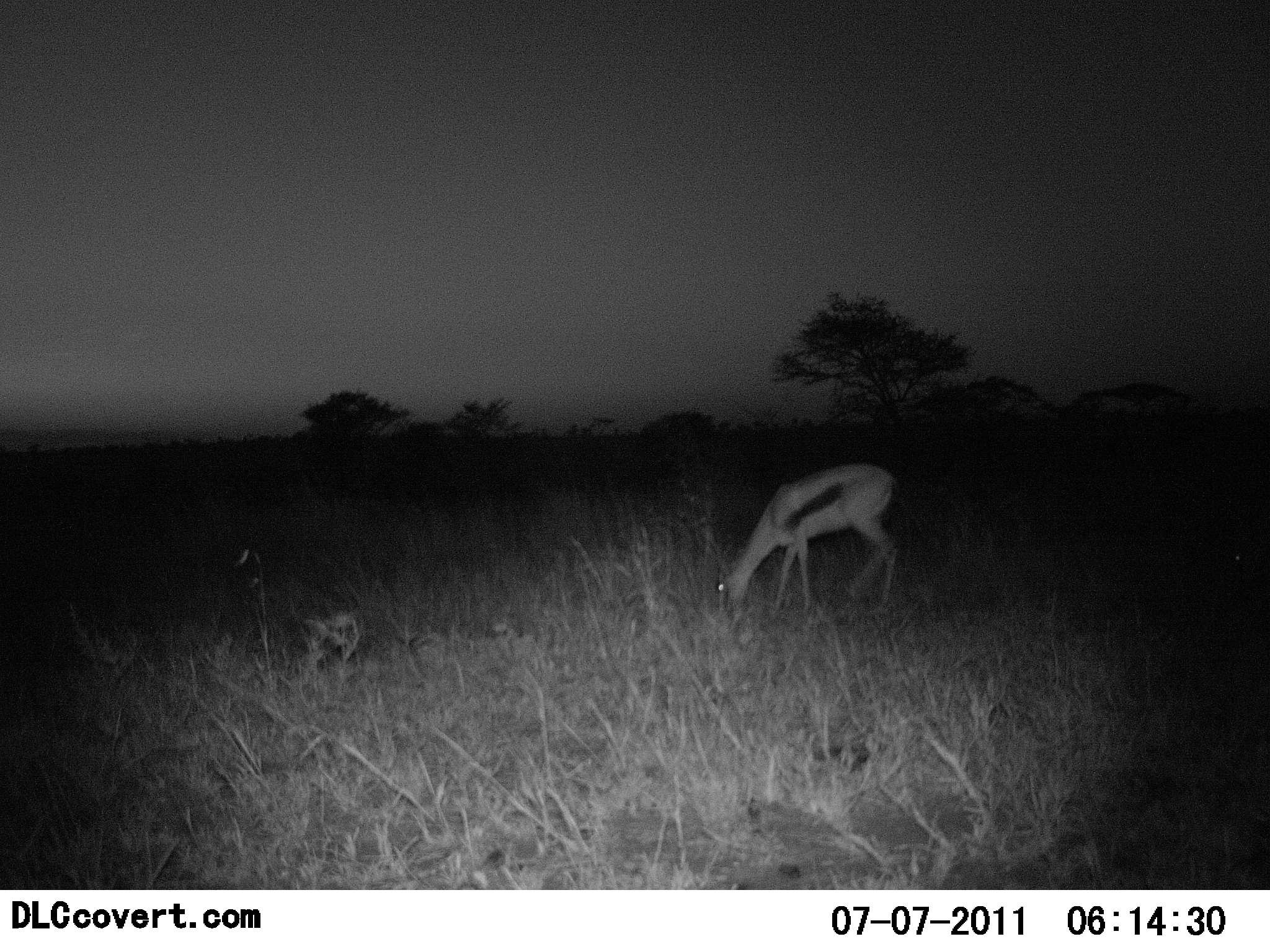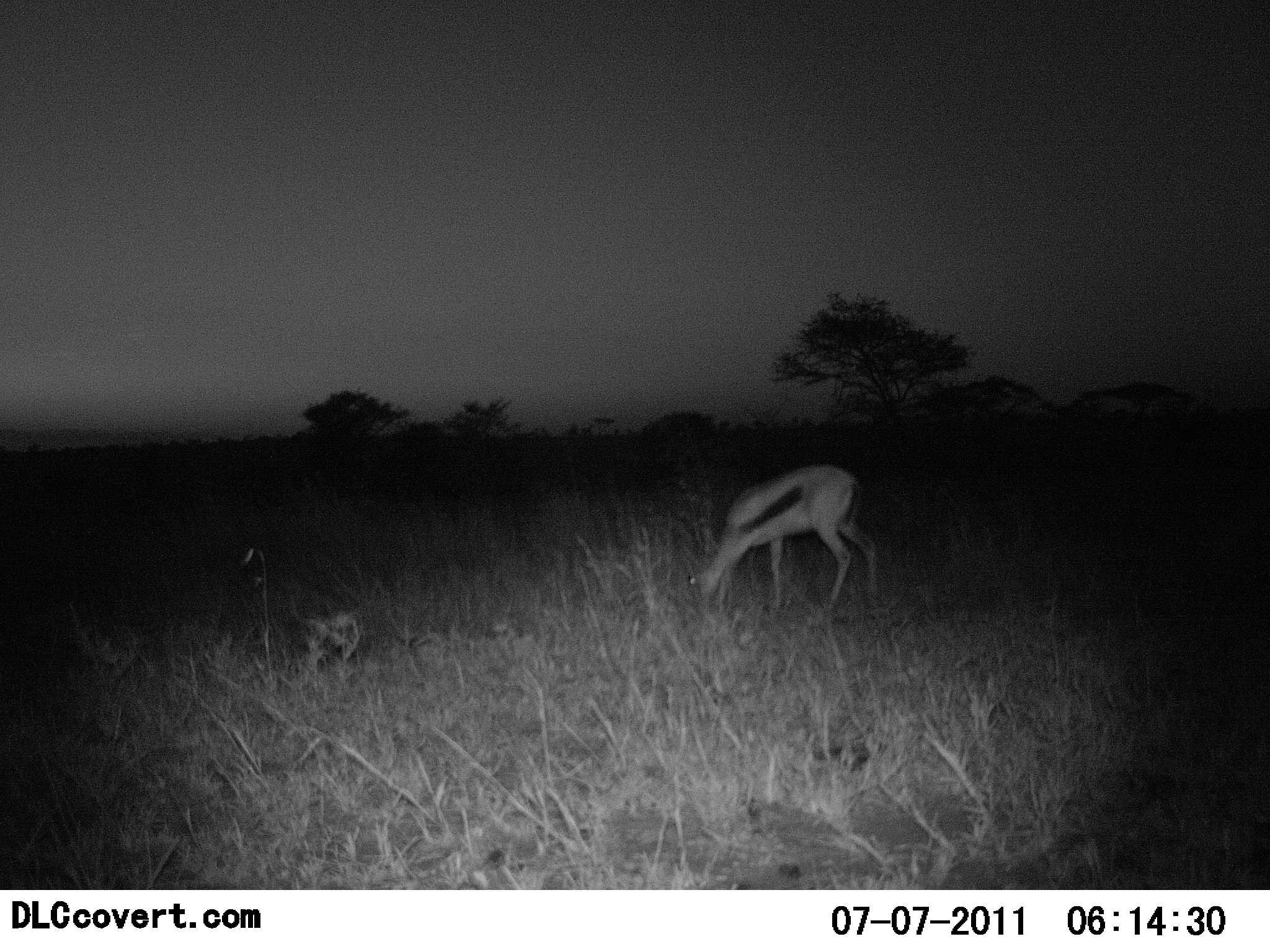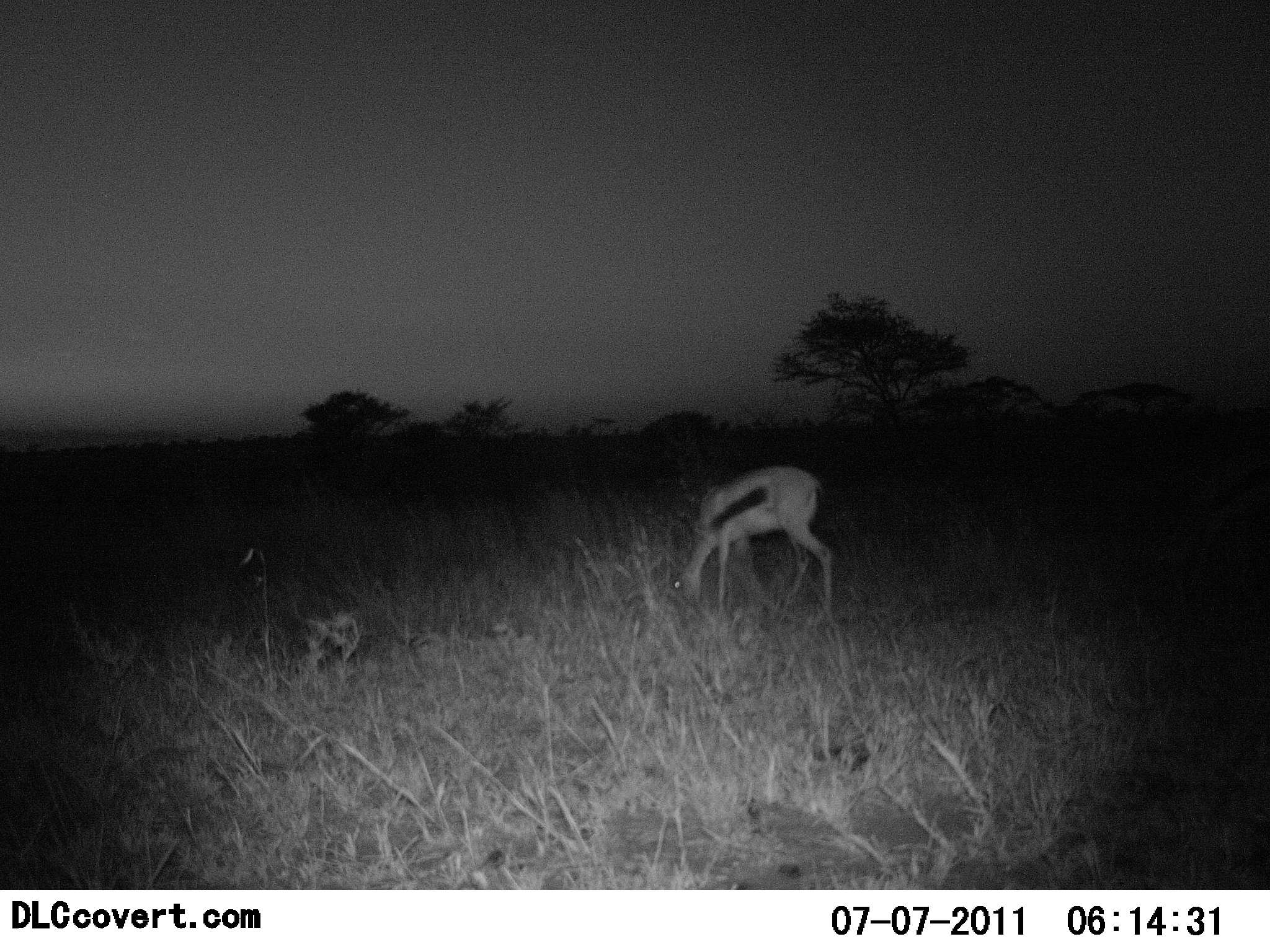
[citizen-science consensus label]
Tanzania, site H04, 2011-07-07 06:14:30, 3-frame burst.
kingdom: Animalia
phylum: Chordata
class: Mammalia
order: Artiodactyla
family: Bovidae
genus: Eudorcas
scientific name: Eudorcas thomsonii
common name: thomson's gazelle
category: gazellethomsons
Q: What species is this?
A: Gazellethomsons (thomson's gazelle) (Eudorcas thomsonii).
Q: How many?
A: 1.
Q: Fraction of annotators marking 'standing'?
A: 7%.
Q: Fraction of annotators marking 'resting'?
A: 0%.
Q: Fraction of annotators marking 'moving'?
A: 27%.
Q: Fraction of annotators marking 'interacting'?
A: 0%.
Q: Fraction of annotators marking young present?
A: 0%.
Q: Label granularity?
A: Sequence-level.